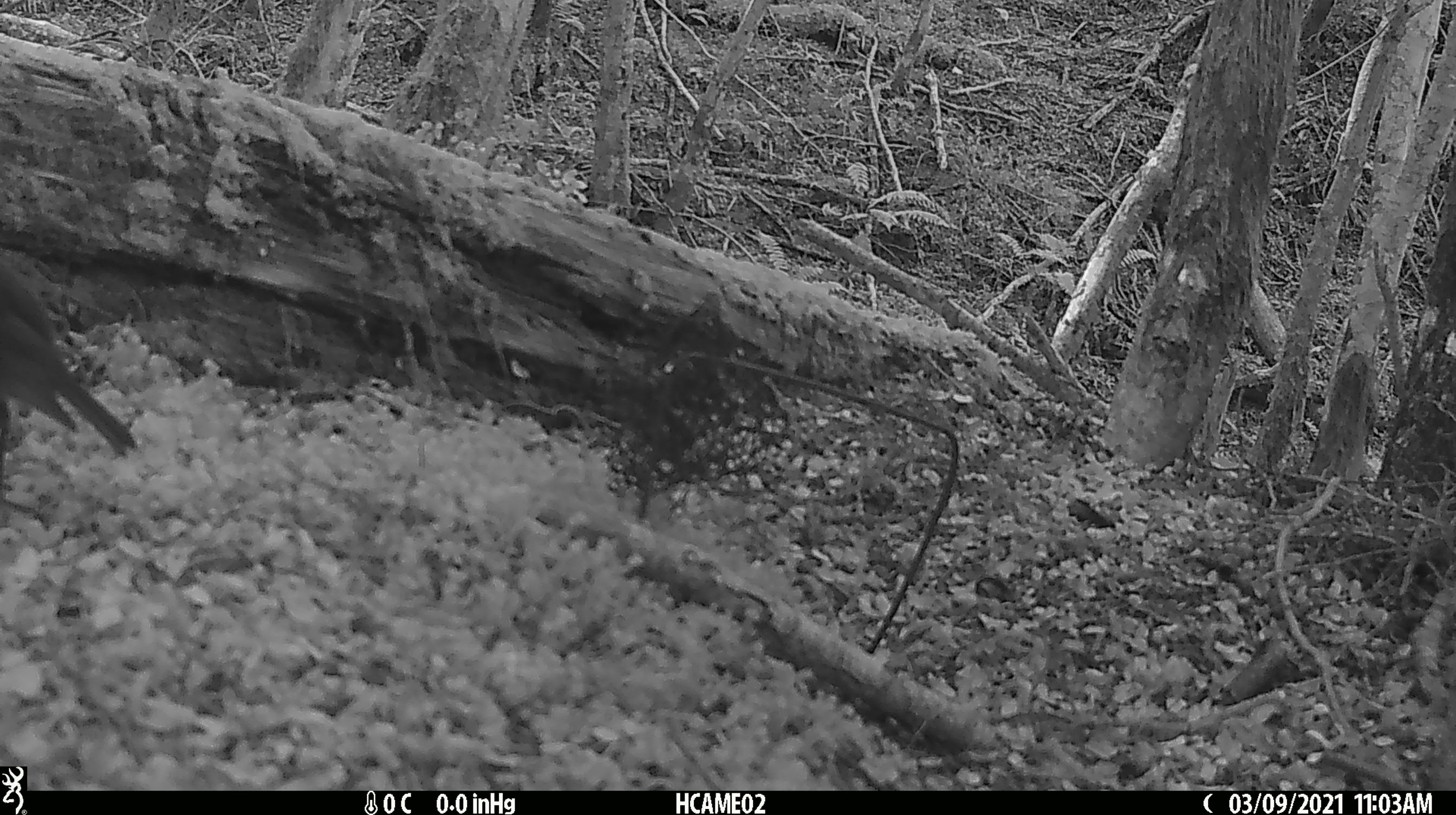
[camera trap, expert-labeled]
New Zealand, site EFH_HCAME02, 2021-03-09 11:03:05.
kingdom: Animalia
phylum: Chordata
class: Aves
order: Passeriformes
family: Petroicidae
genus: Petroica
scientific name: Petroica australis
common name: new zealand robin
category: robin